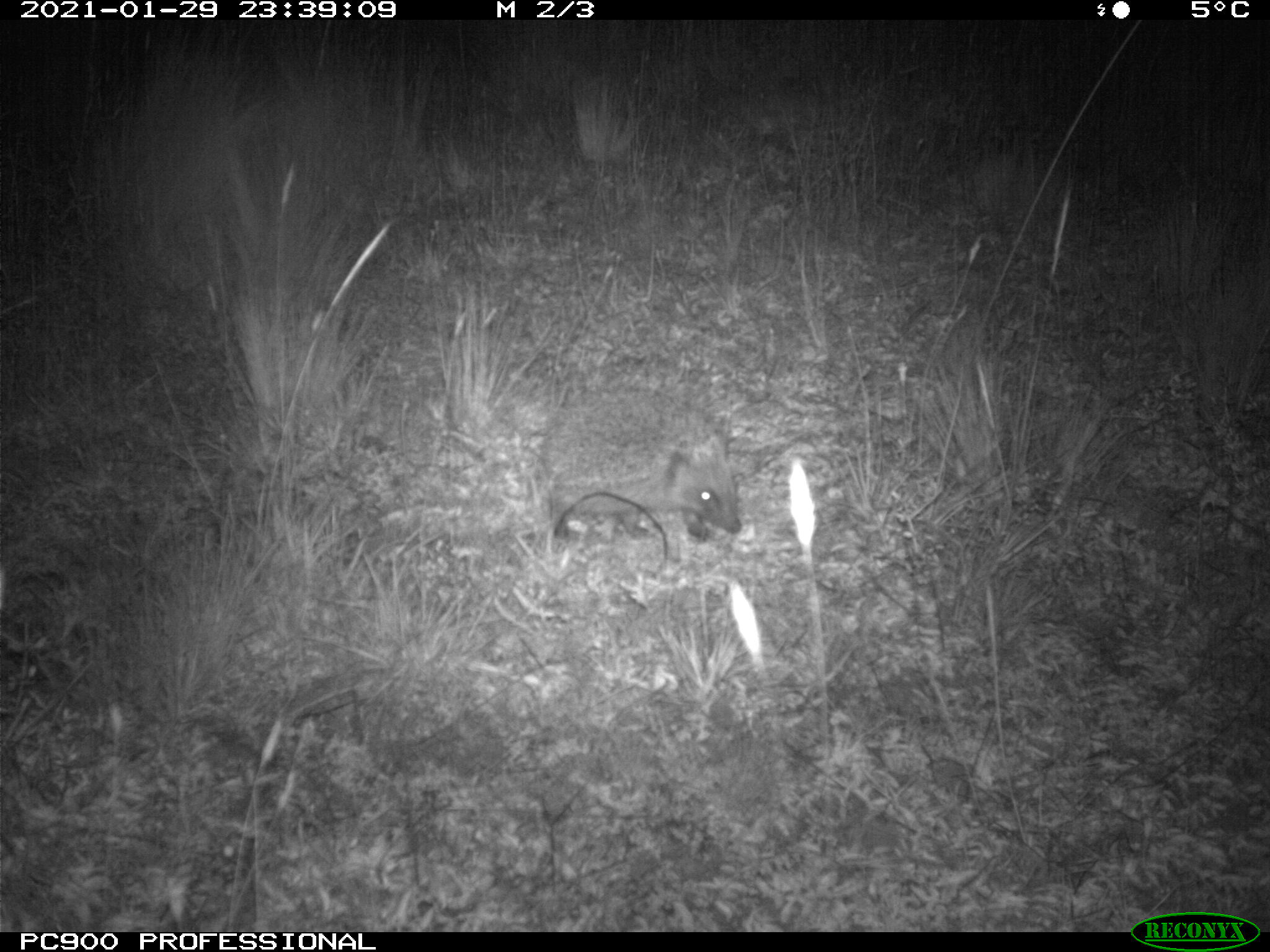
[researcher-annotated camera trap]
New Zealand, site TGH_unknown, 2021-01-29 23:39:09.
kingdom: Animalia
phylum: Chordata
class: Mammalia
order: Eulipotyphla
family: Erinaceidae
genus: Erinaceus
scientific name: Erinaceus europaeus europaeus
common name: european hedgehog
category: hedgehog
Hedgehog (european hedgehog) (Erinaceus europaeus europaeus).